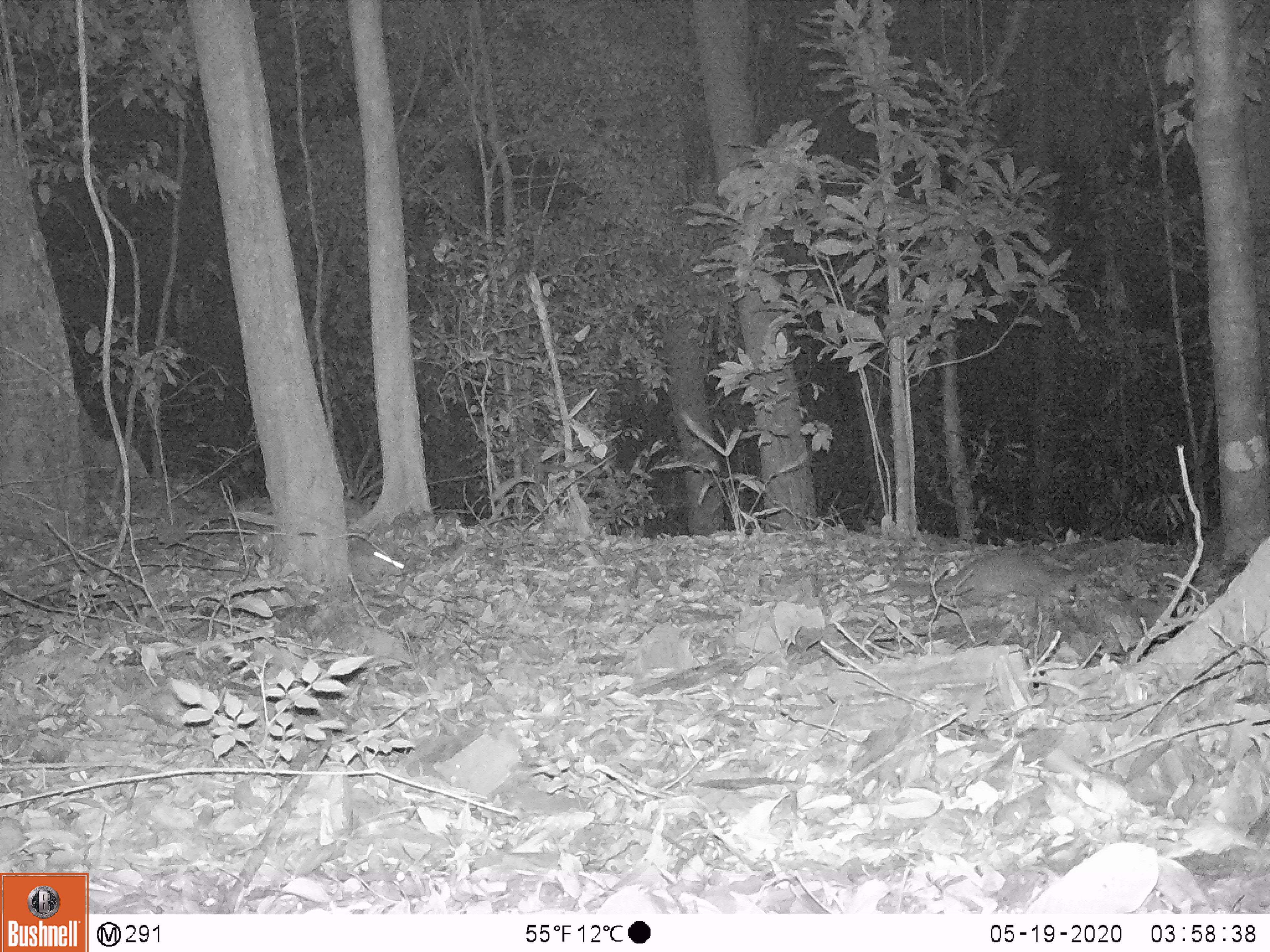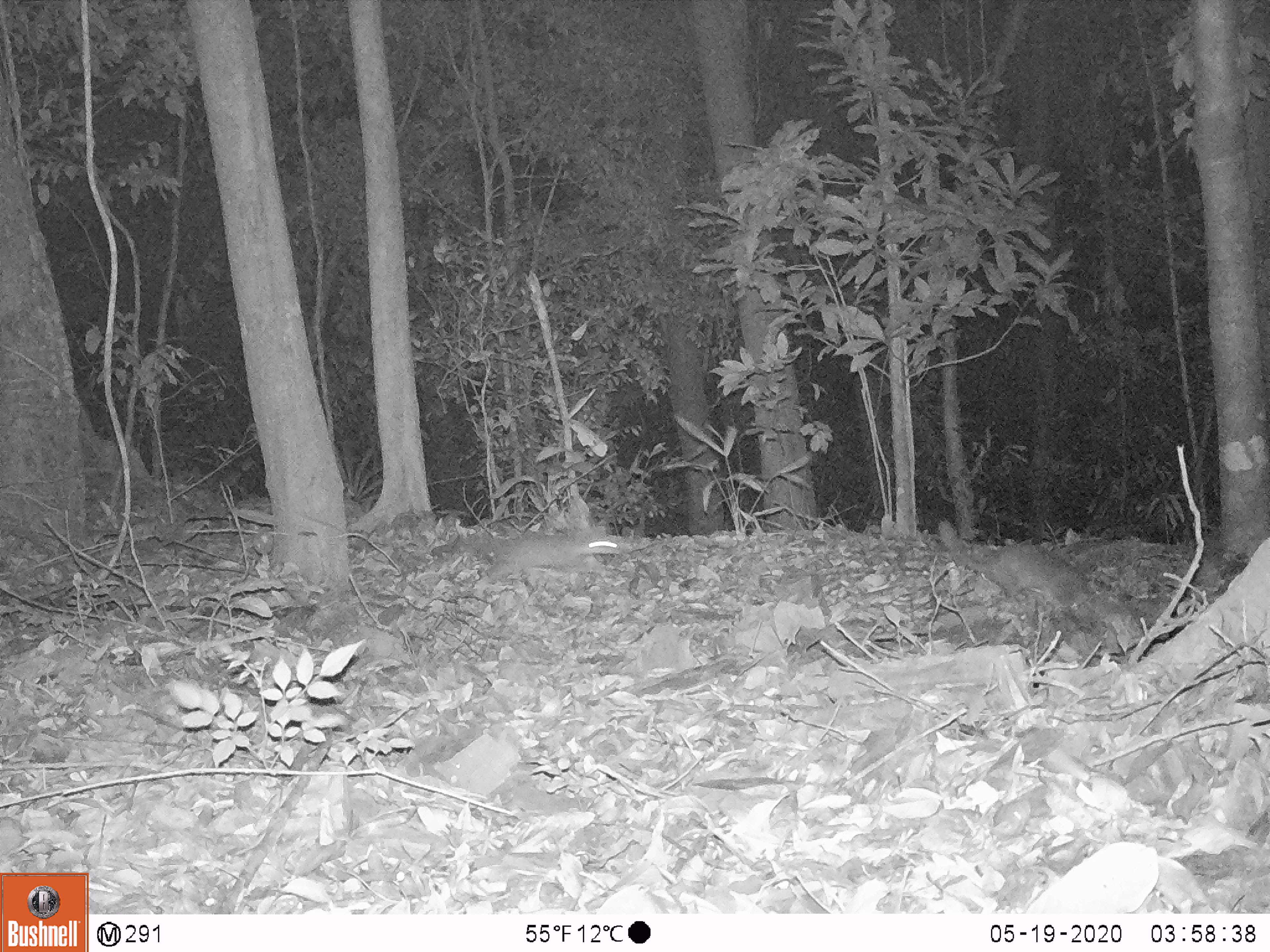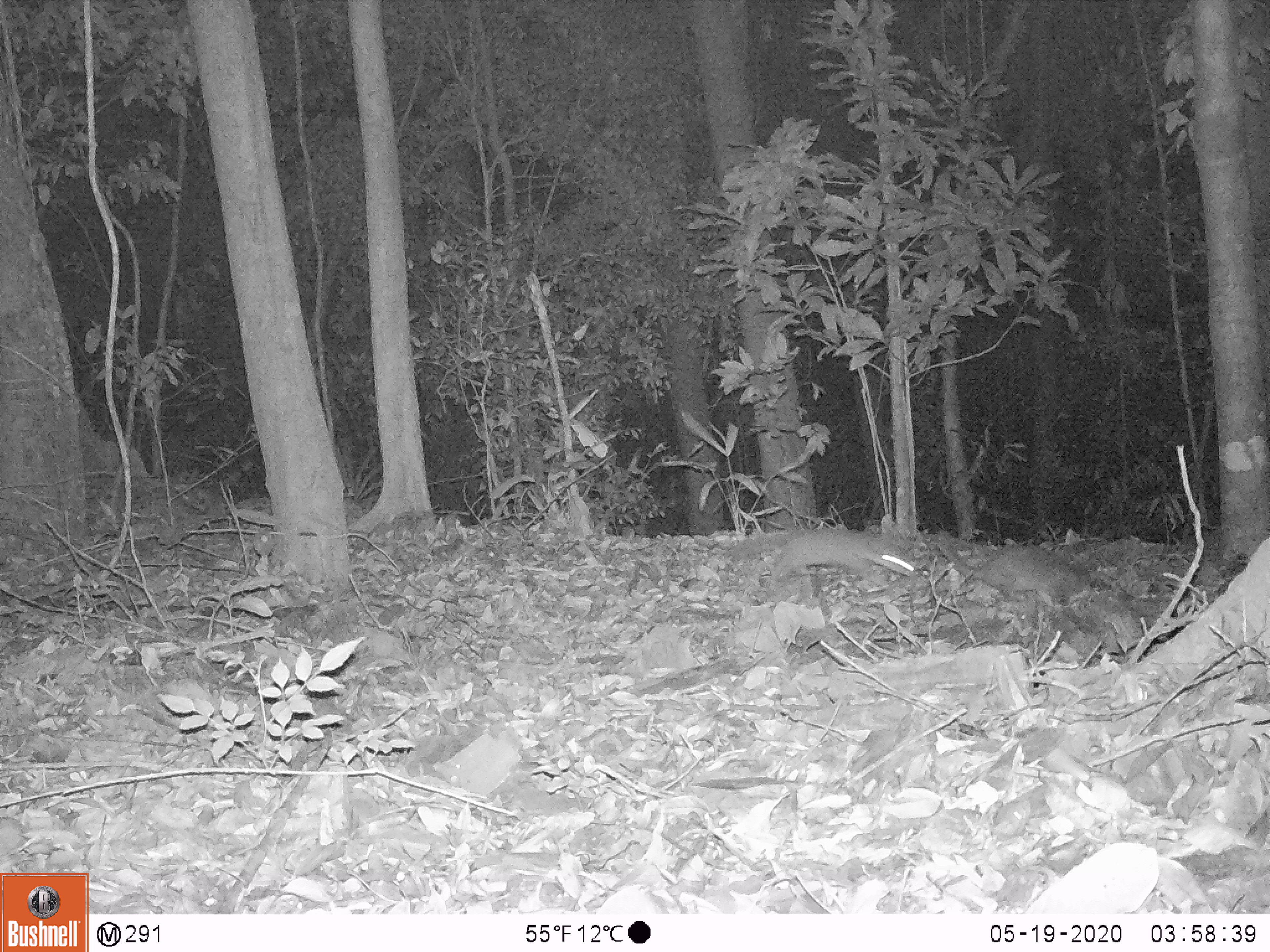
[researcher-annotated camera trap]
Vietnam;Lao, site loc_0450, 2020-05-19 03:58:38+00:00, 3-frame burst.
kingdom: Animalia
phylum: Chordata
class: Mammalia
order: Carnivora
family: Mustelidae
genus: Melogale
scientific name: Melogale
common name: ferret badger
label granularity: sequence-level